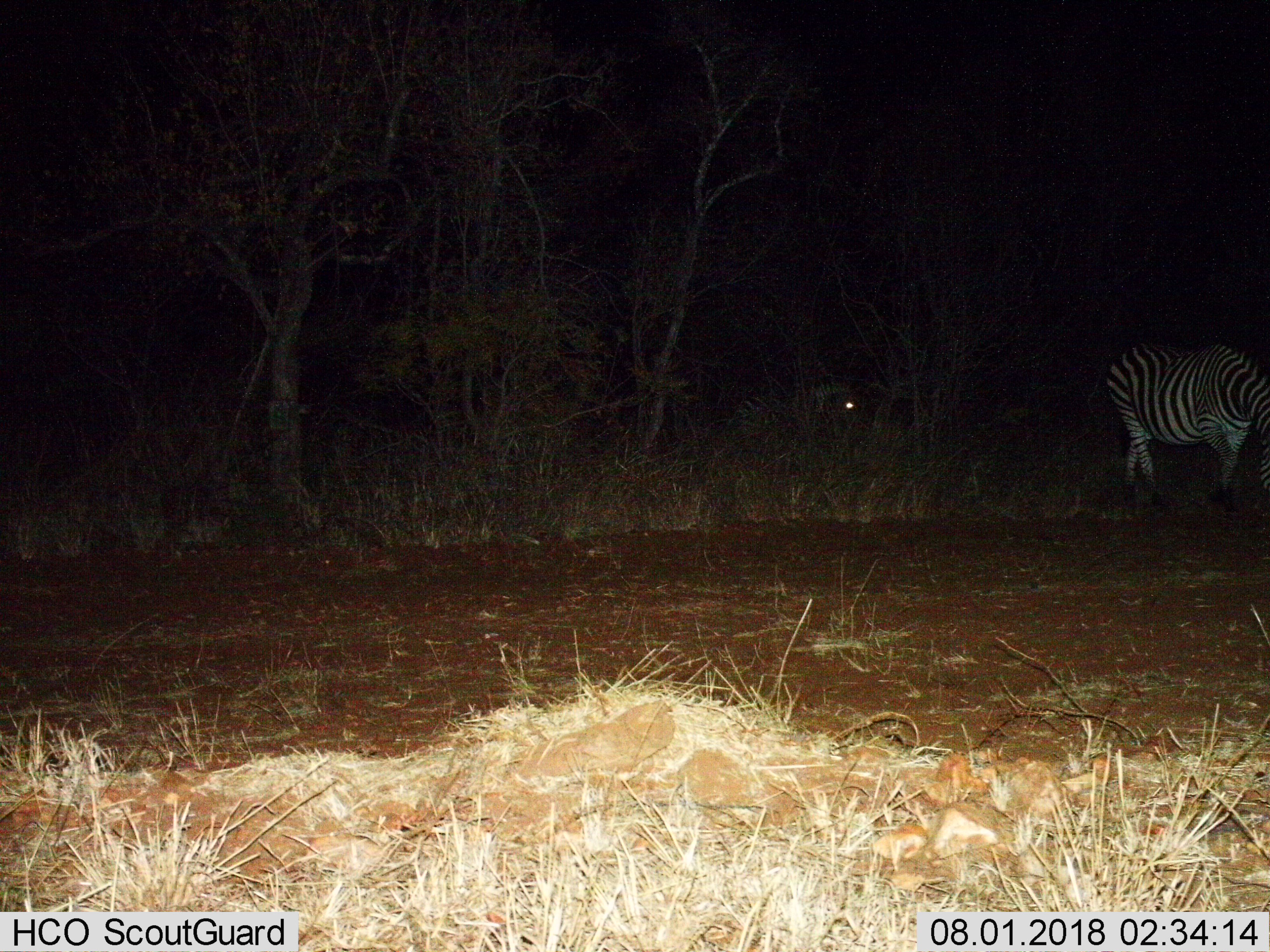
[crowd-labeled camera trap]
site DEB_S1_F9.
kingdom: Animalia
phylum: Chordata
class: Mammalia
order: Perissodactyla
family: Equidae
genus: Equus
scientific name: Equus quagga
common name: plains zebra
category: zebraplains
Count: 2.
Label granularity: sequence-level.